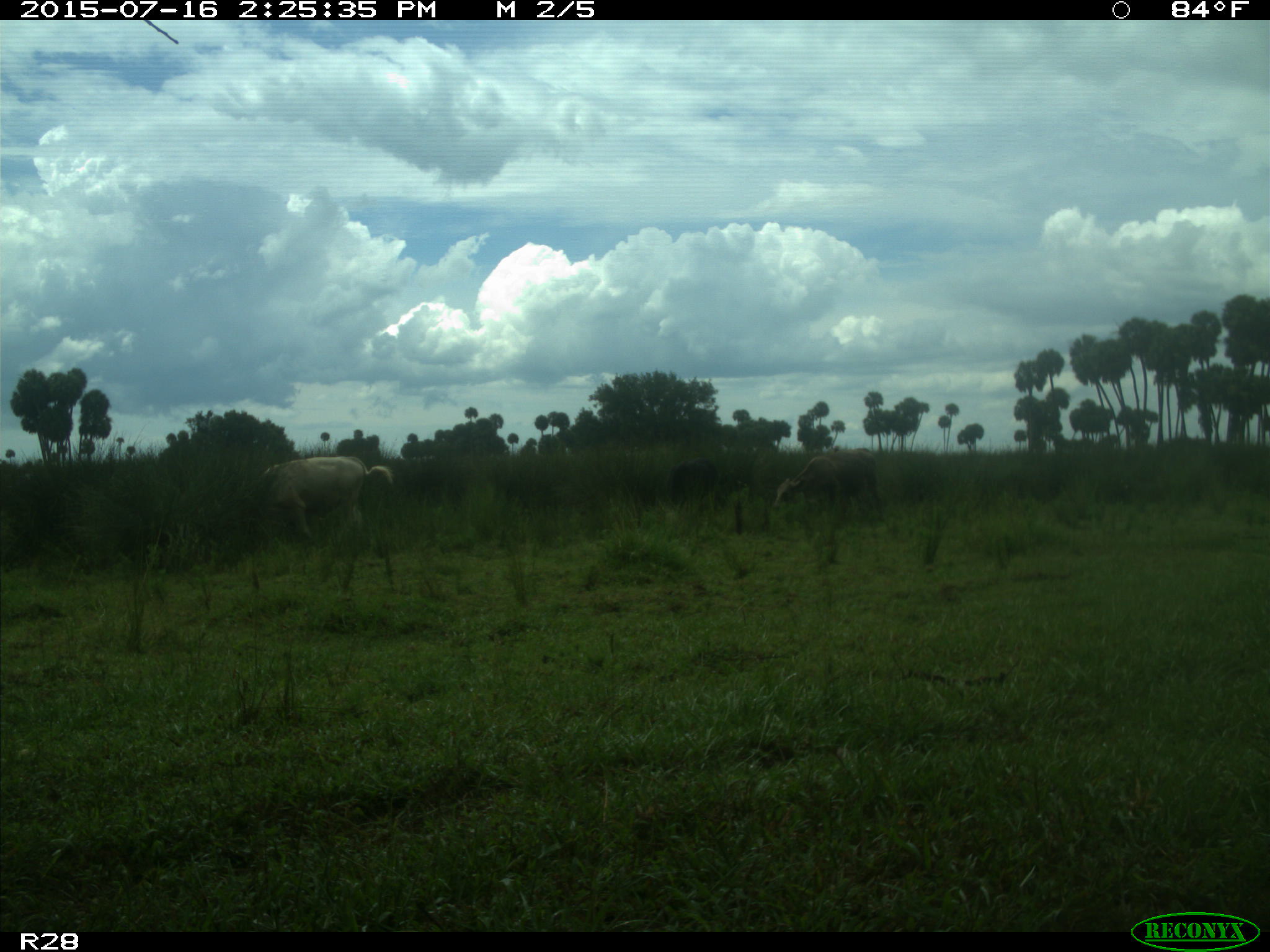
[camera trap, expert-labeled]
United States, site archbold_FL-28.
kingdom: Animalia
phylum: Chordata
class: Mammalia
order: Artiodactyla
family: Bovidae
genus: Bos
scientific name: Bos taurus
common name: domestic cow